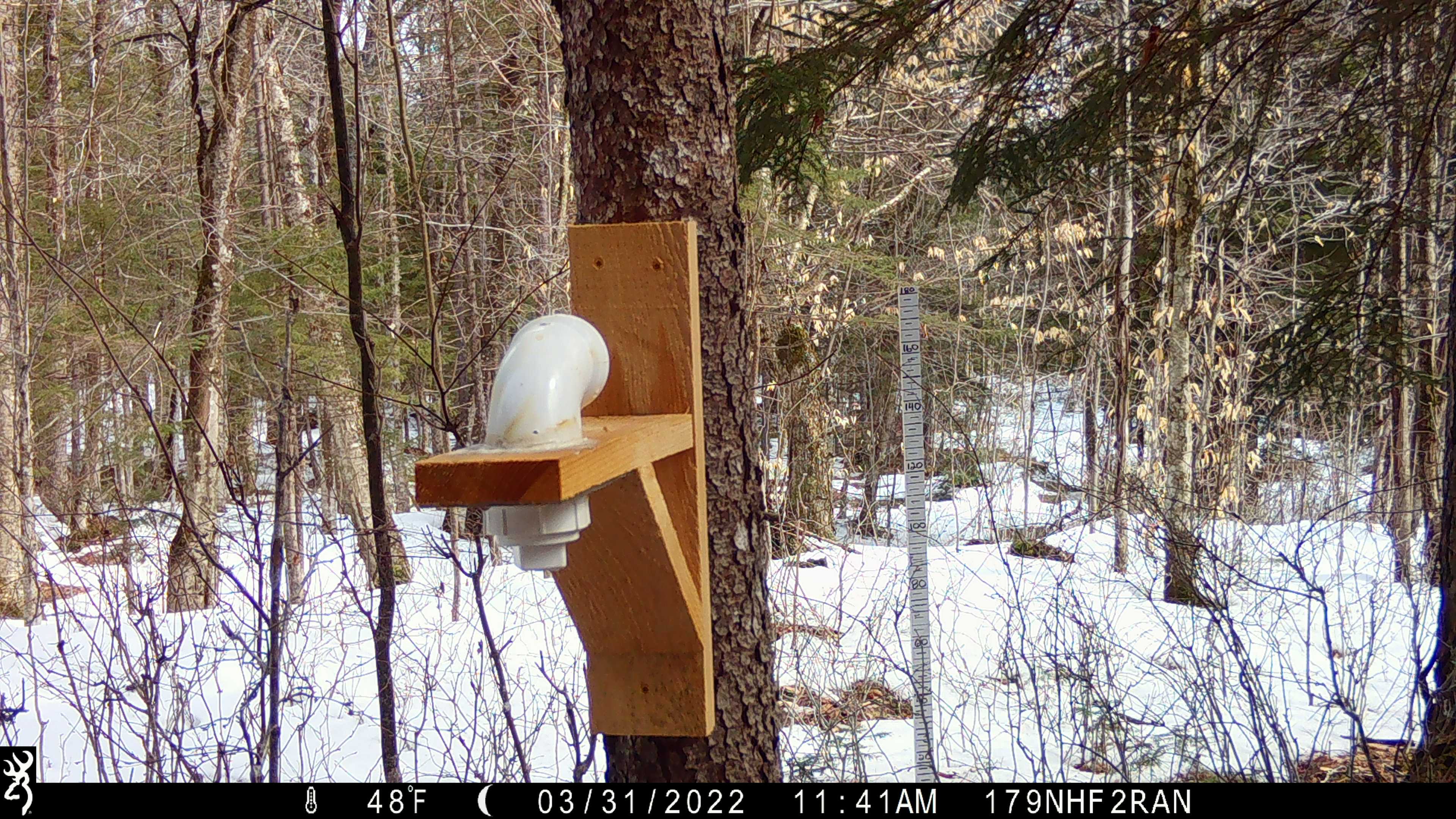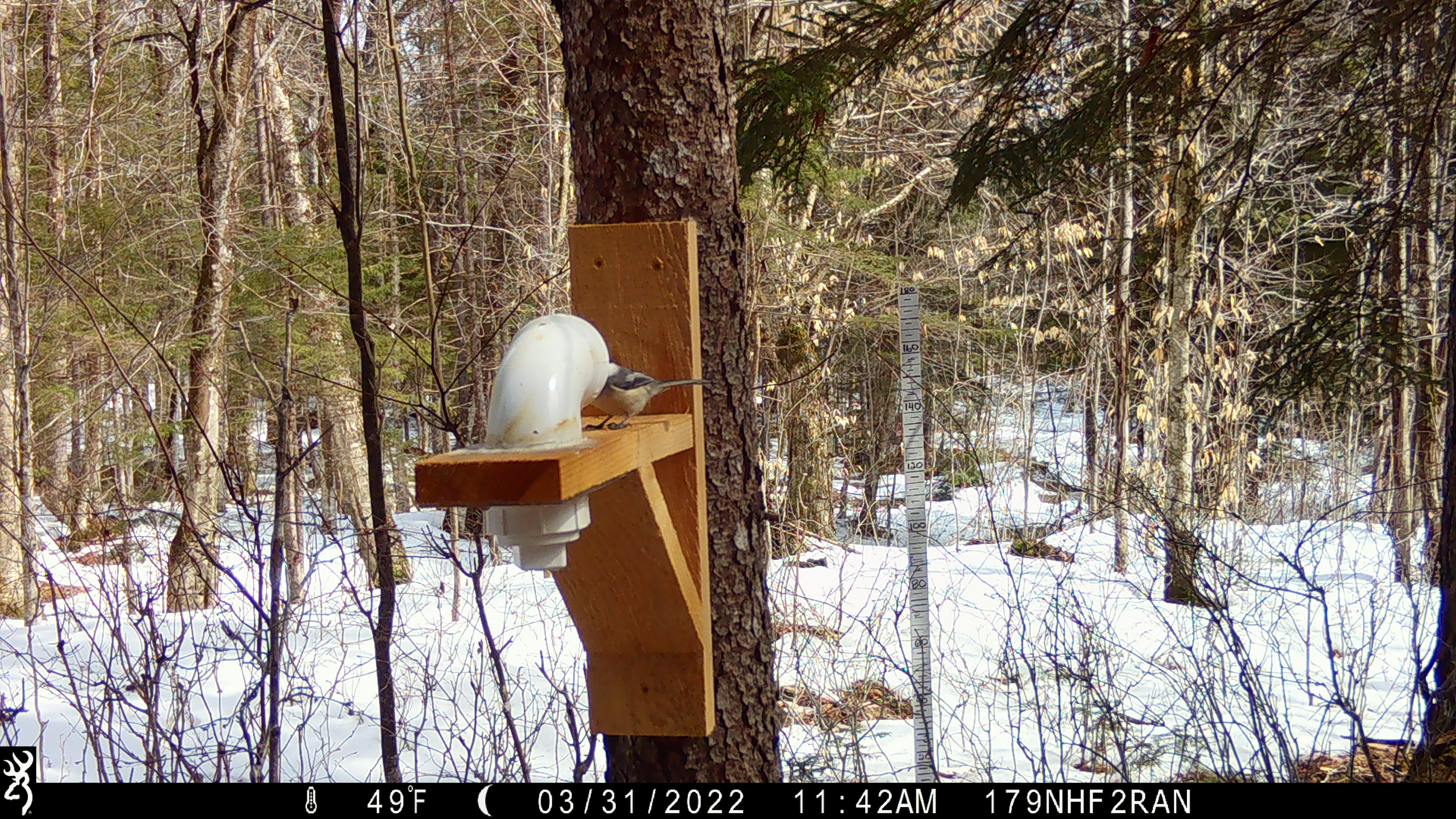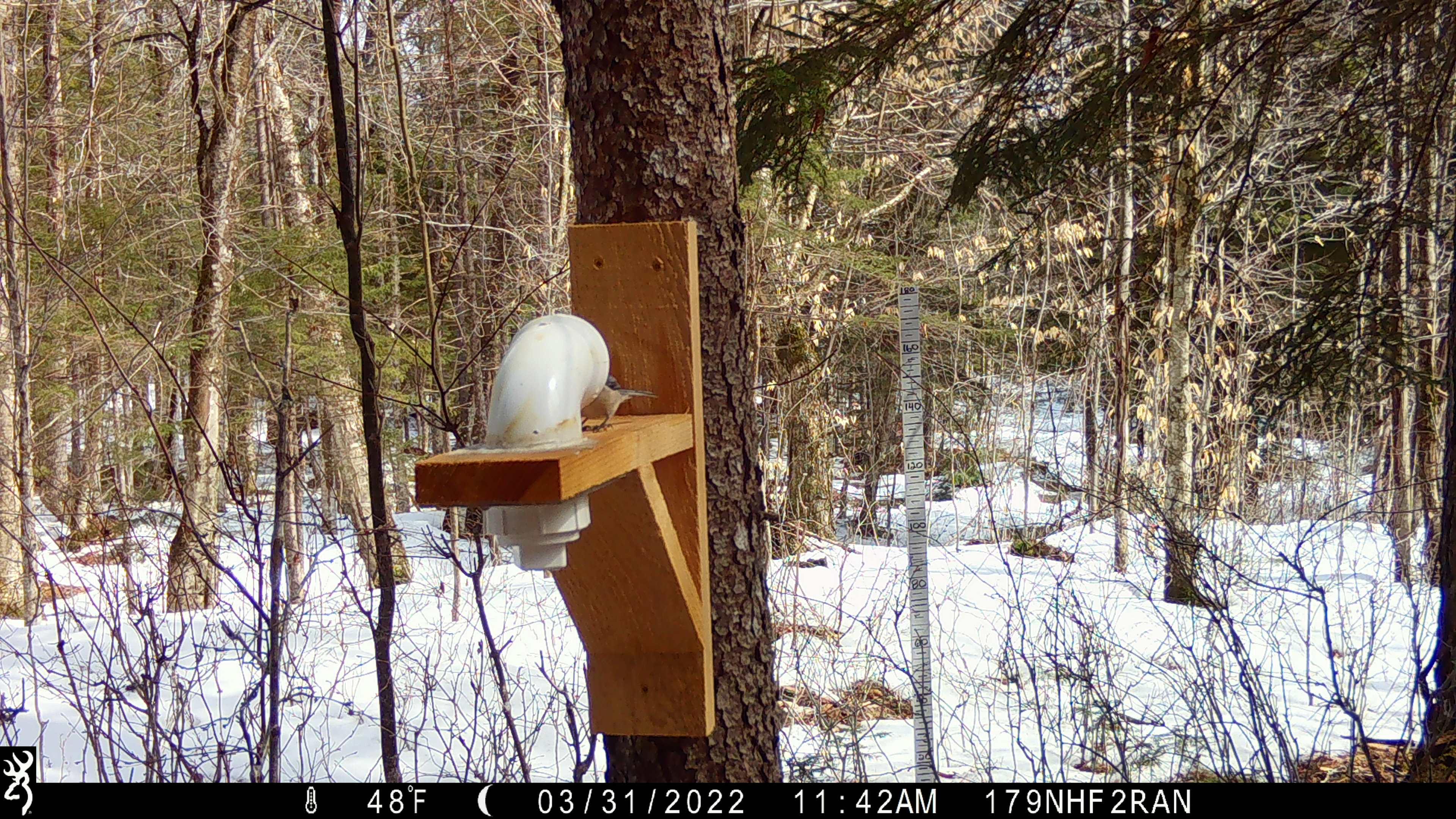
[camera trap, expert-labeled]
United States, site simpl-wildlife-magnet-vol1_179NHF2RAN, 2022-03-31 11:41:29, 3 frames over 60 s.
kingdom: Animalia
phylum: Chordata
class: Aves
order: Passeriformes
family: Paridae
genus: Poecile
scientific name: Poecile atricapillus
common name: black-capped chickadee